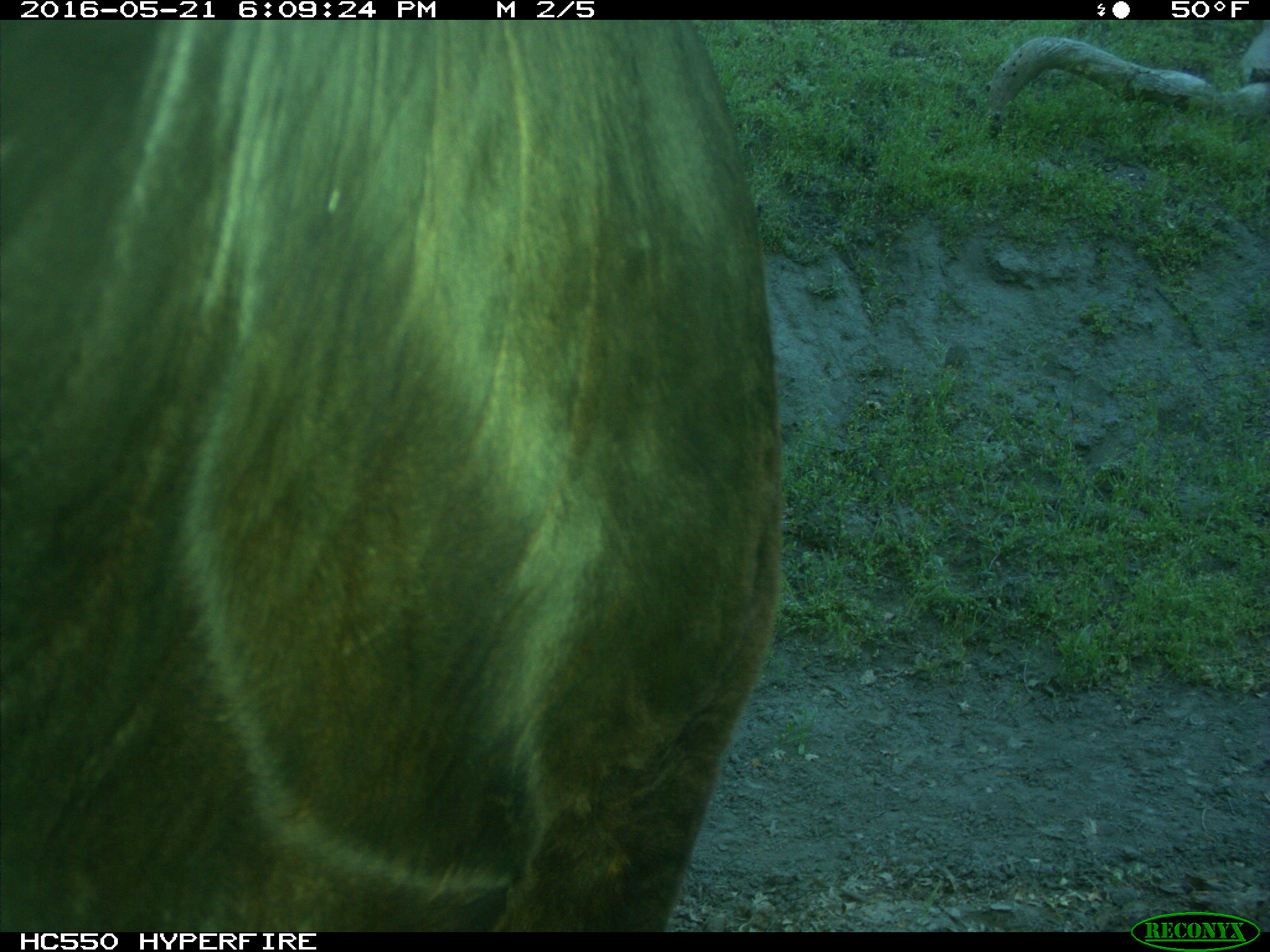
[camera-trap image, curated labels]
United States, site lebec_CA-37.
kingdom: Animalia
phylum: Chordata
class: Mammalia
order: Artiodactyla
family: Bovidae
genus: Bos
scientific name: Bos taurus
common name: domestic cow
Bos taurus (domestic cow).